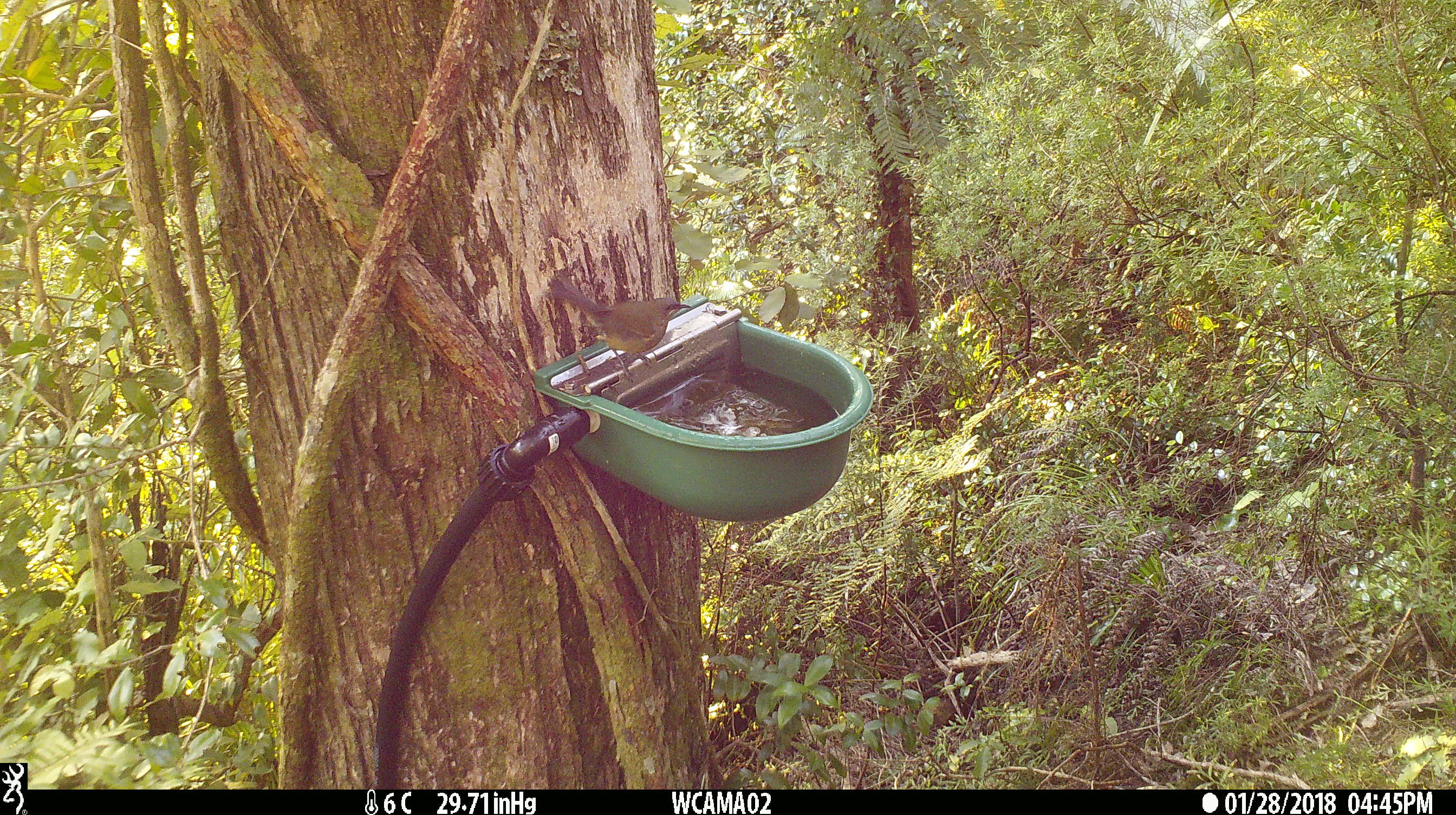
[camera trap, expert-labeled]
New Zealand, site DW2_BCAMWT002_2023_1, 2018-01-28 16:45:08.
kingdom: Animalia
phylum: Chordata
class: Aves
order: Passeriformes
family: Meliphagidae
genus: Anthornis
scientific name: Anthornis melanura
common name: new zealand bellbird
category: bellbird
Bellbird (new zealand bellbird) (Anthornis melanura).